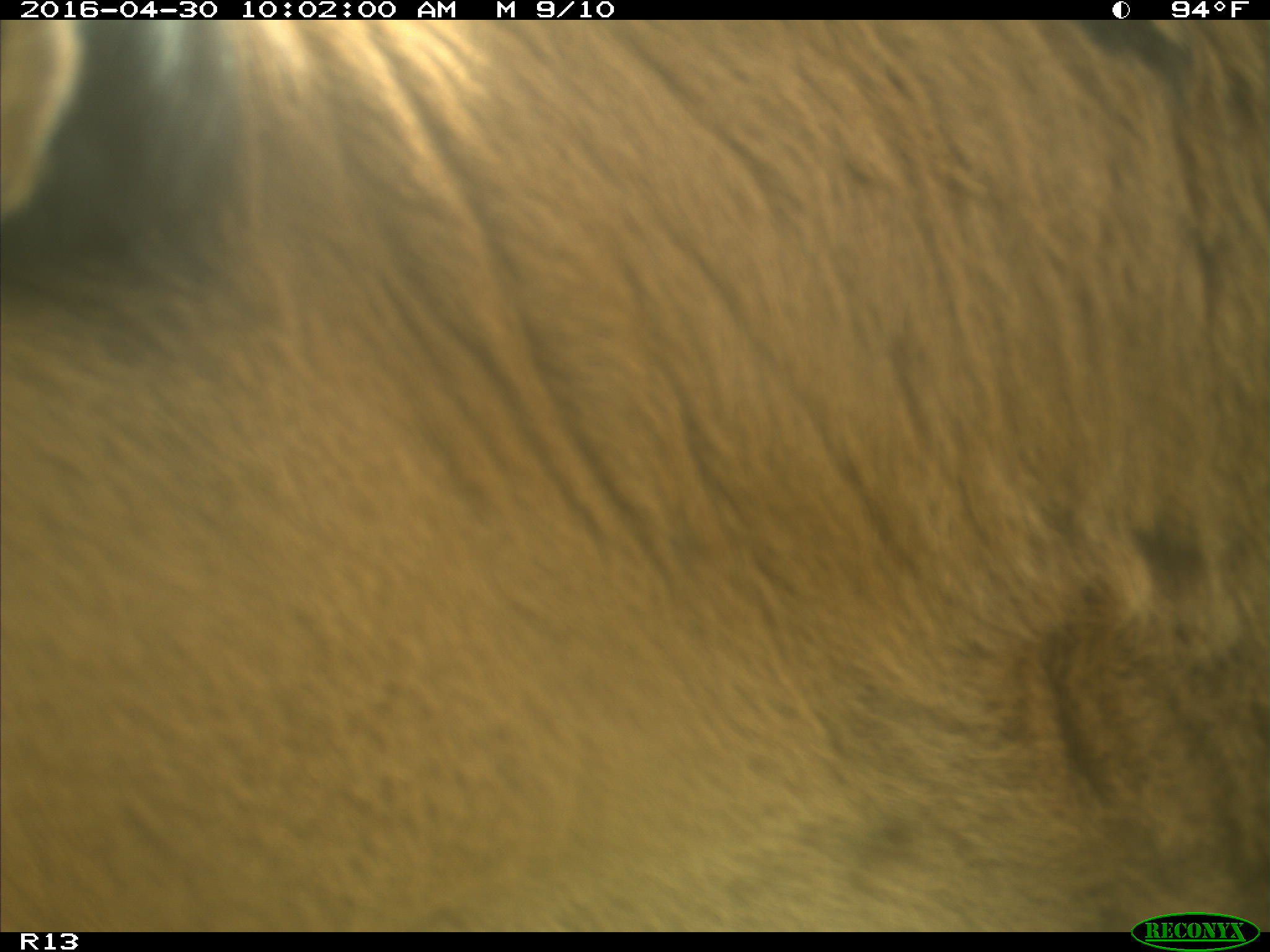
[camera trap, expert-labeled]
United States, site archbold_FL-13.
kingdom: Animalia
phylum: Chordata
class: Mammalia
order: Artiodactyla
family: Bovidae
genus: Bos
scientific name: Bos taurus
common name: domestic cow